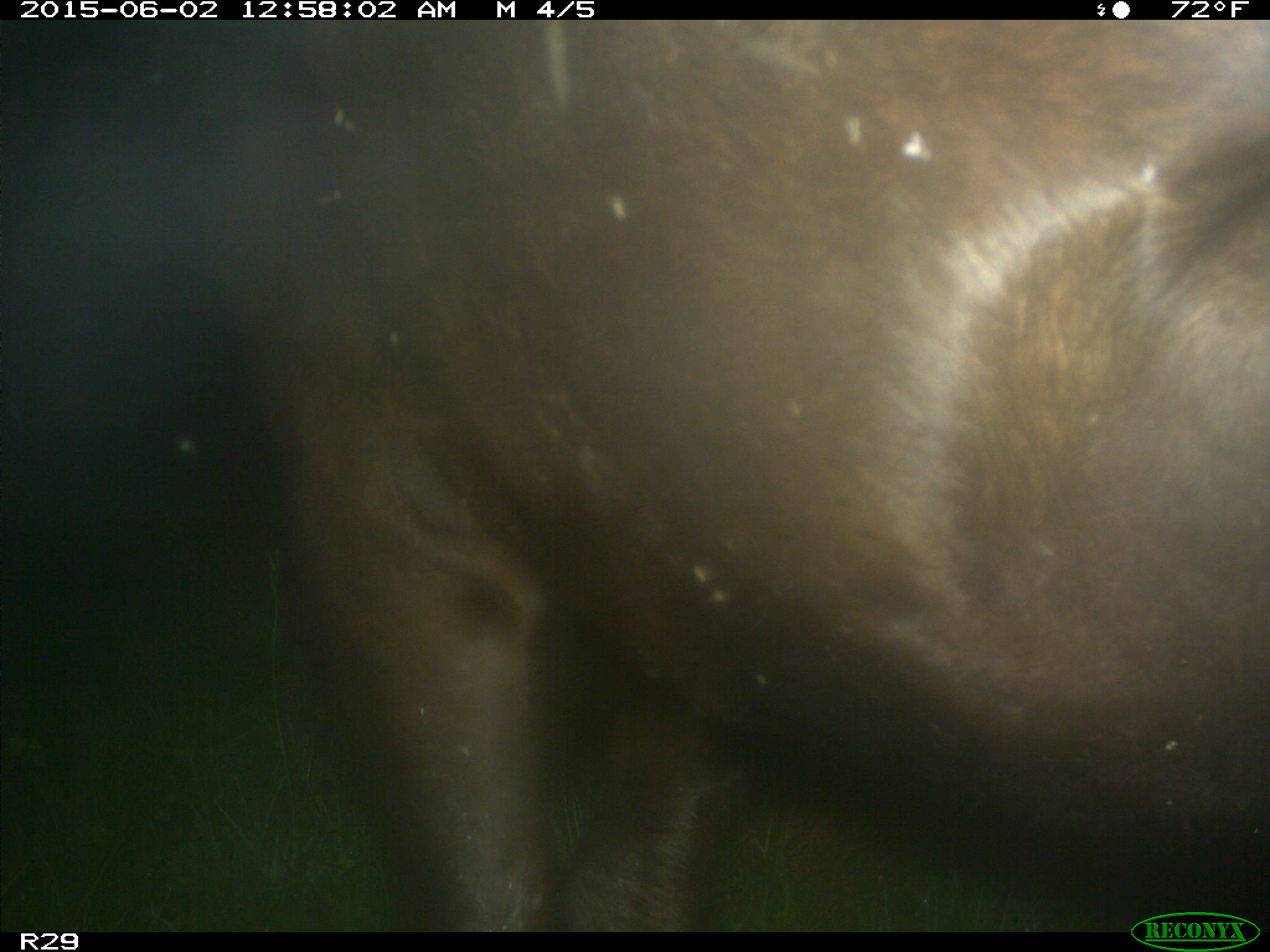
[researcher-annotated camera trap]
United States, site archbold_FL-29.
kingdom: Animalia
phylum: Chordata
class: Mammalia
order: Artiodactyla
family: Bovidae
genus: Bos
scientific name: Bos taurus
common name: domestic cow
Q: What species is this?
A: Bos taurus (domestic cow).